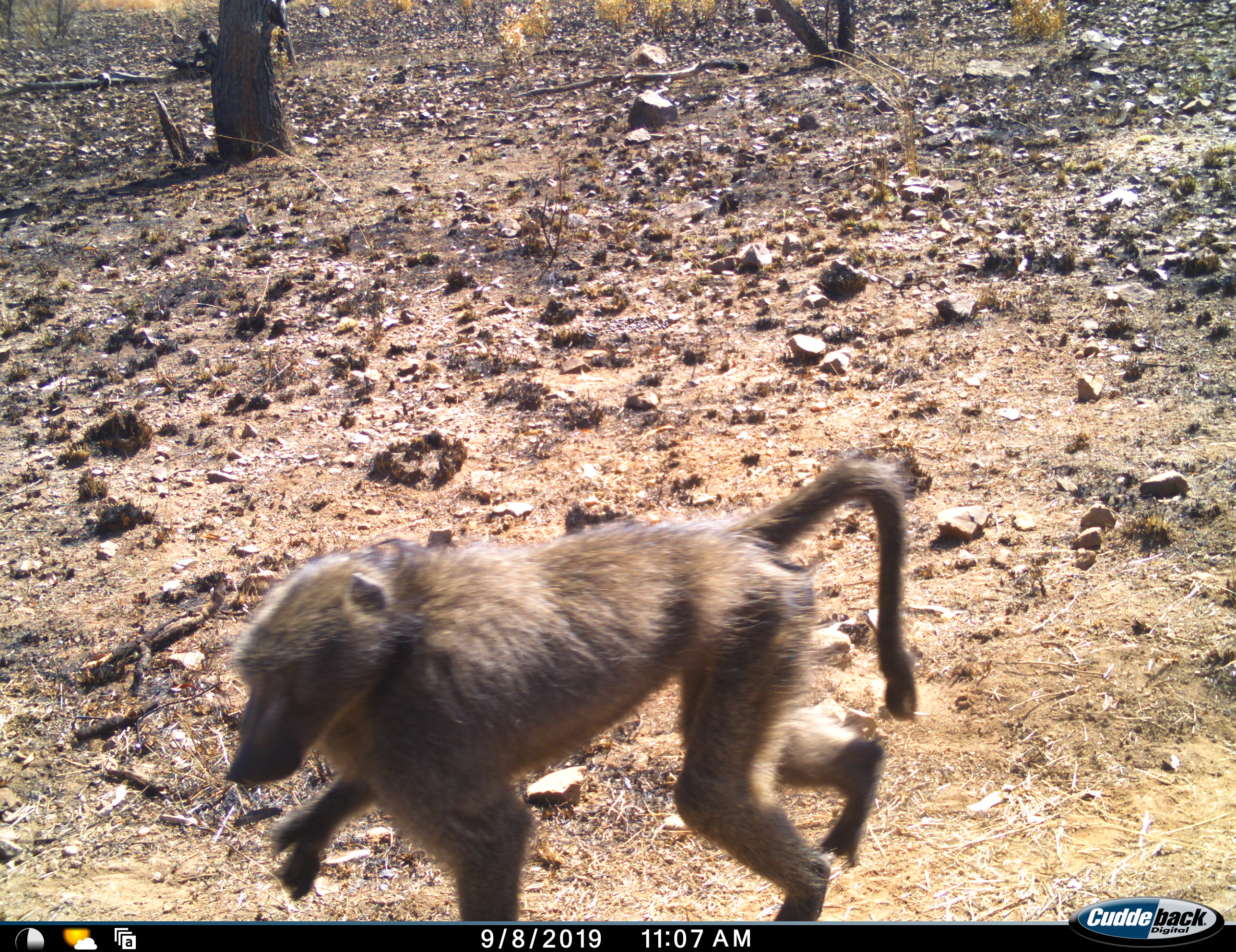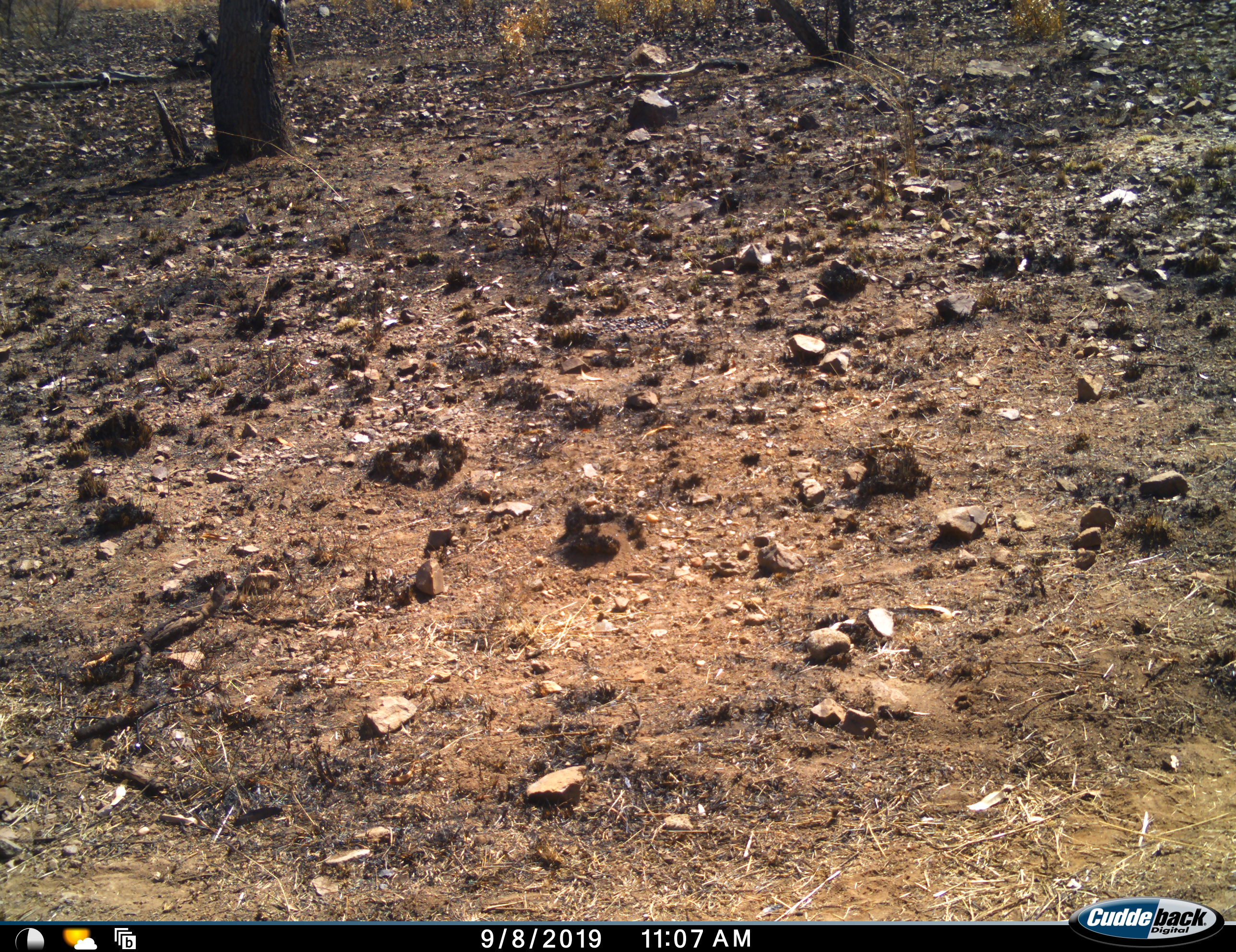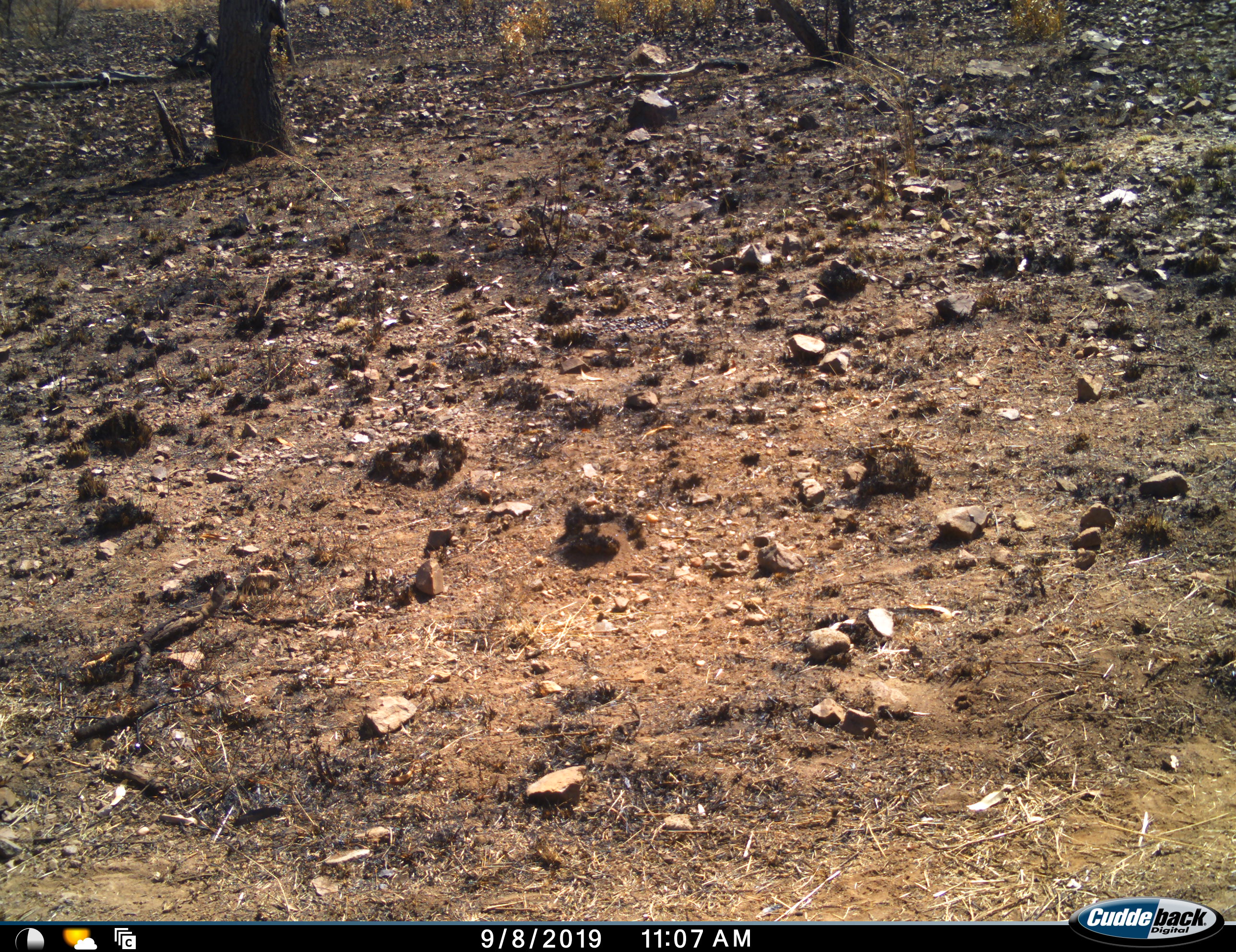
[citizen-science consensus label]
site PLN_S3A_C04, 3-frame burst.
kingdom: Animalia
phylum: Chordata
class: Mammalia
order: Primates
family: Cercopithecidae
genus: Papio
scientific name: Papio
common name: baboon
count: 1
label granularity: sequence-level